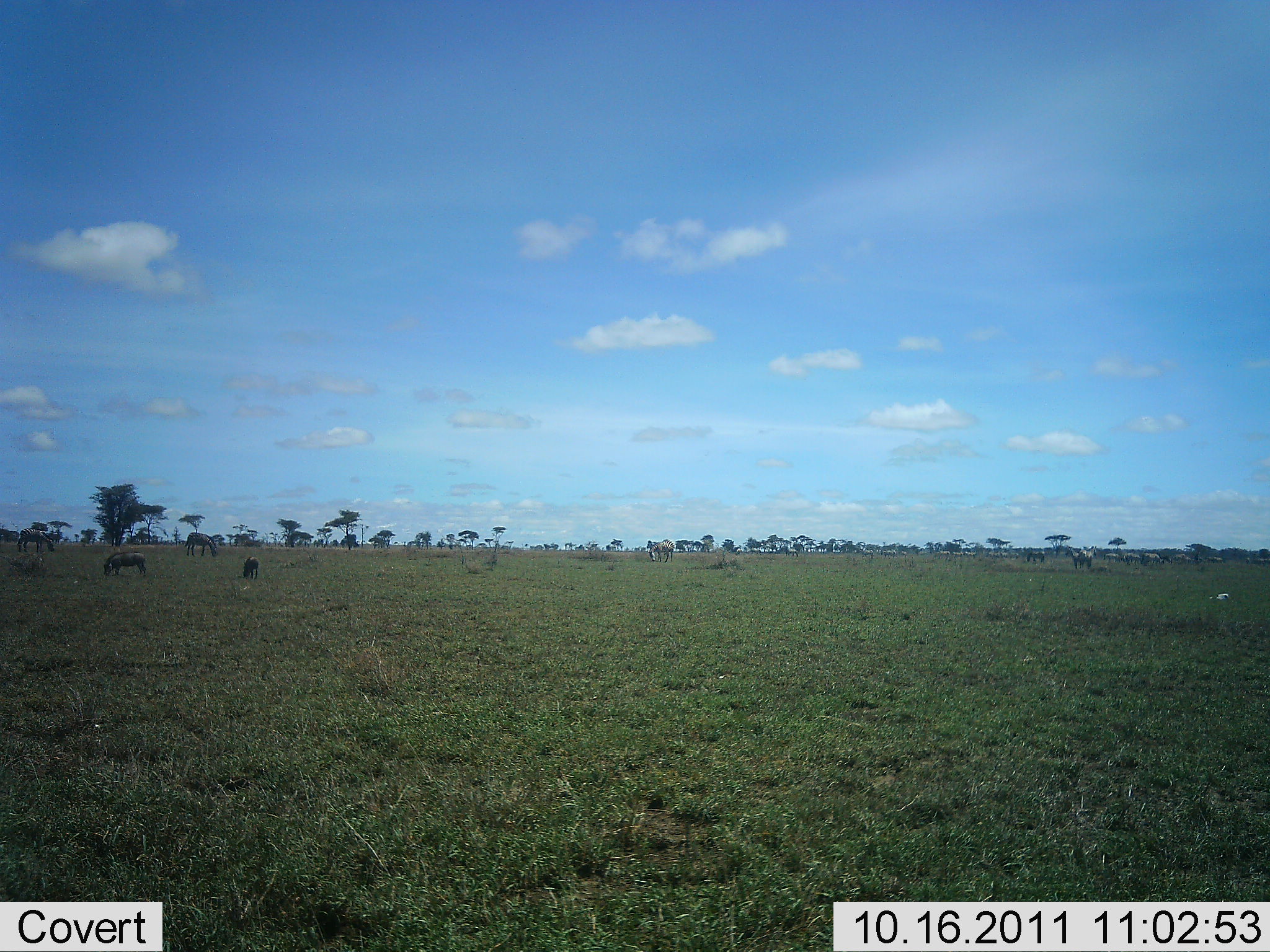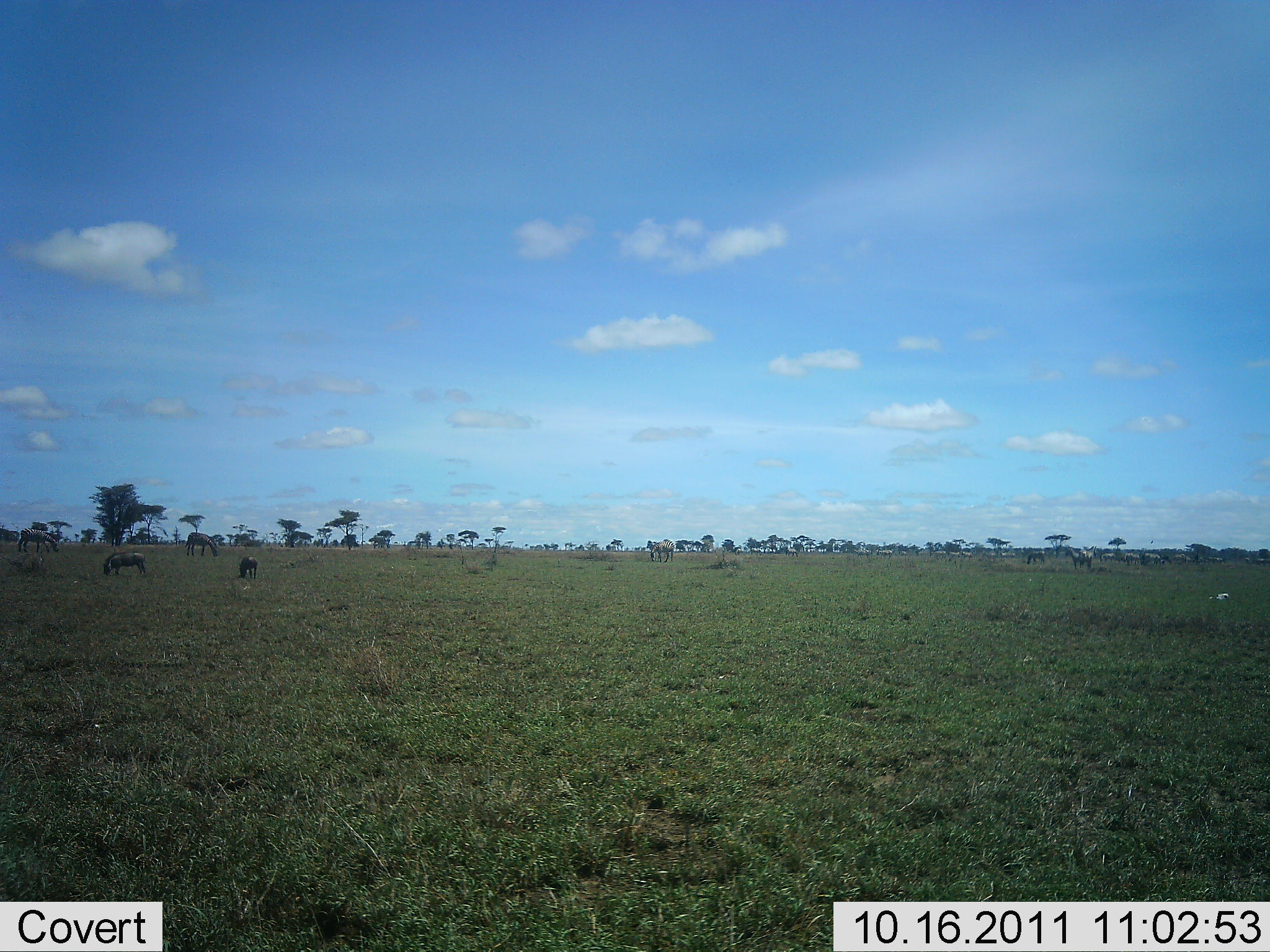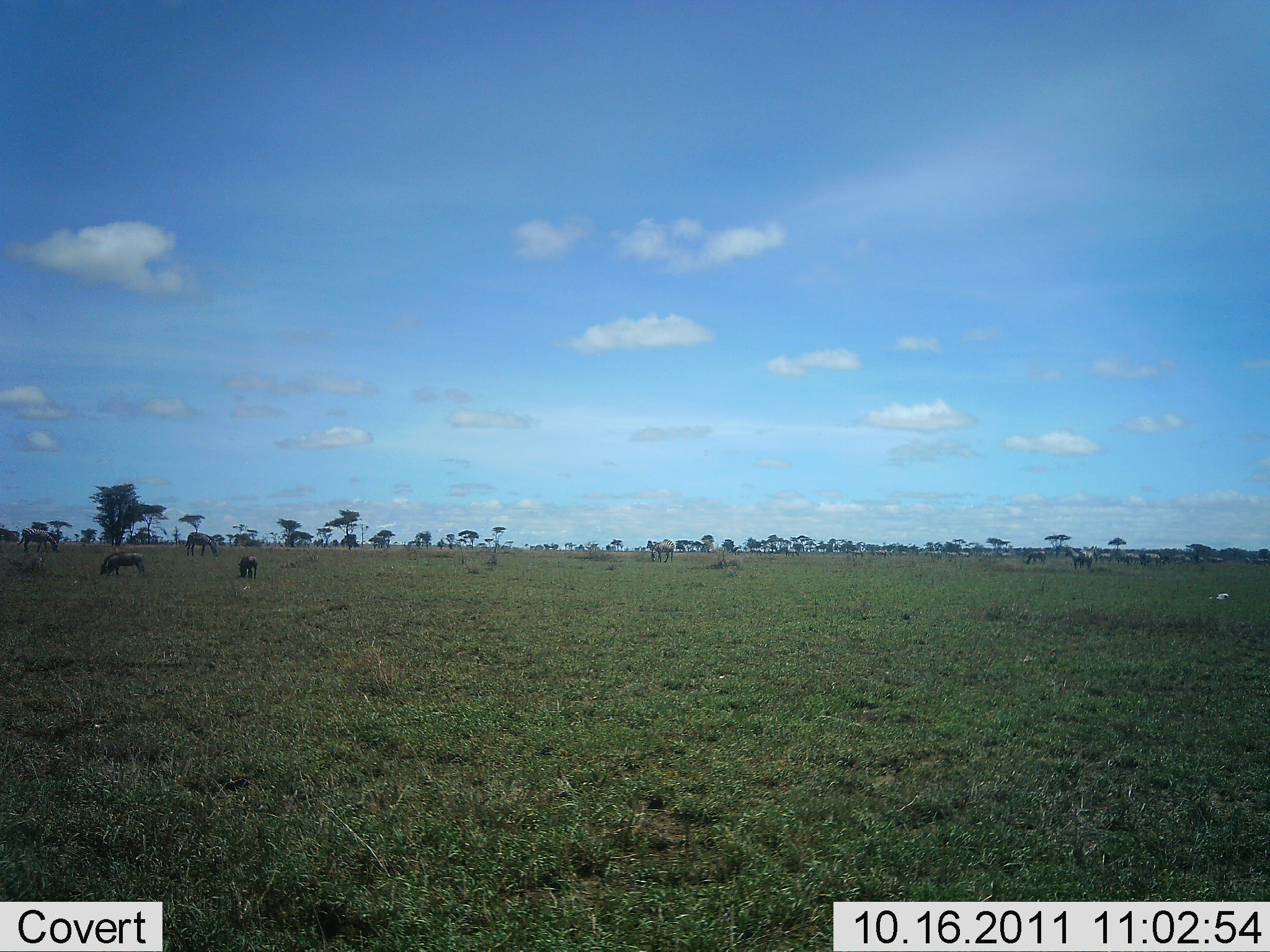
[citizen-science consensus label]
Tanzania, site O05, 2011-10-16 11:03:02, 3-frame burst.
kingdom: Animalia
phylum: Chordata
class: Mammalia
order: Artiodactyla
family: Bovidae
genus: Connochaetes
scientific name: Connochaetes taurinus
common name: blue wildebeest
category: wildebeest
Wildebeest (blue wildebeest) (Connochaetes taurinus), count 8. Behavior (volunteer vote fractions): standing 45%, resting 0%, moving 9%, interacting 0%. Young present (vote fraction): 0%. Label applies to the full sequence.